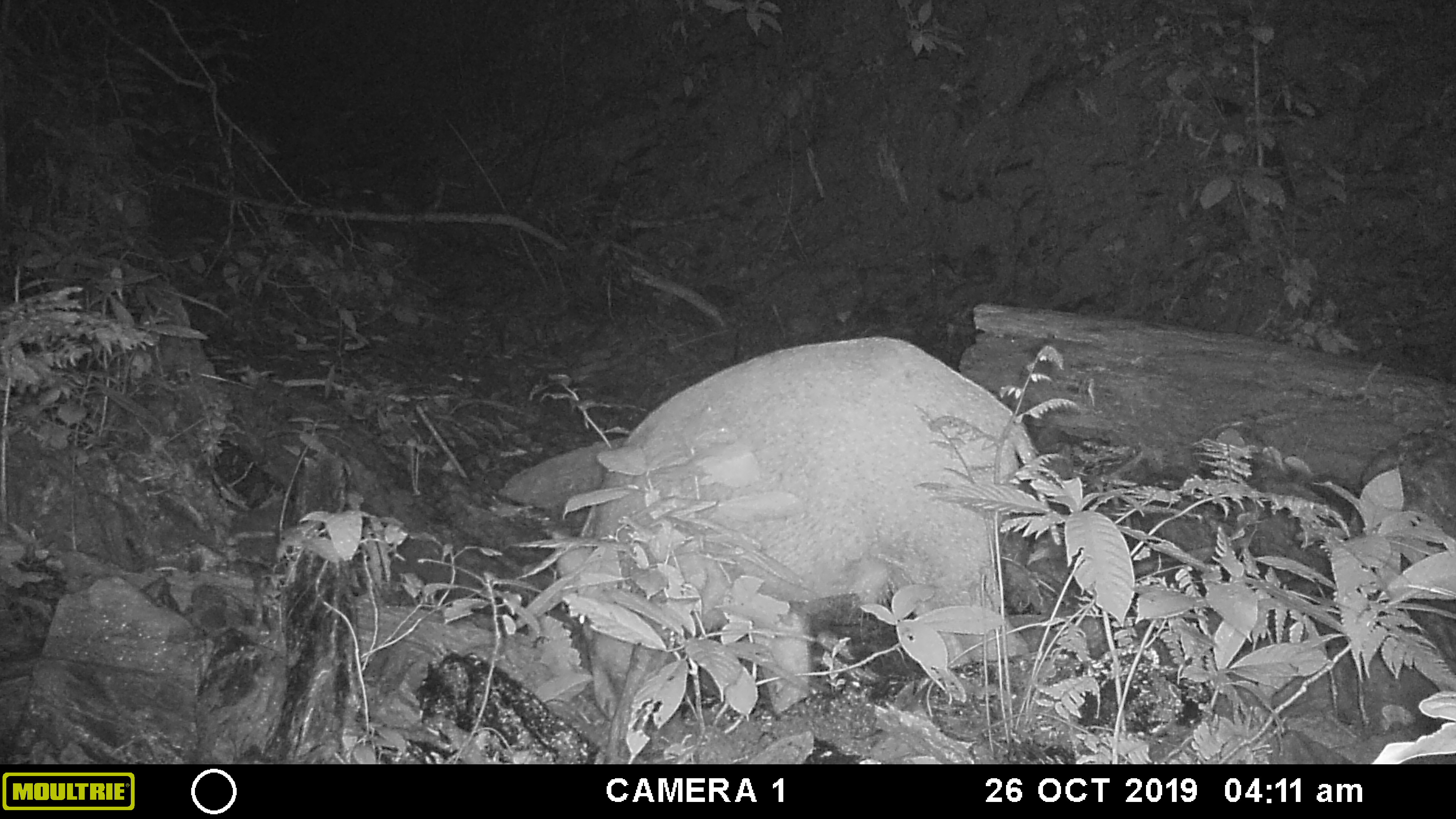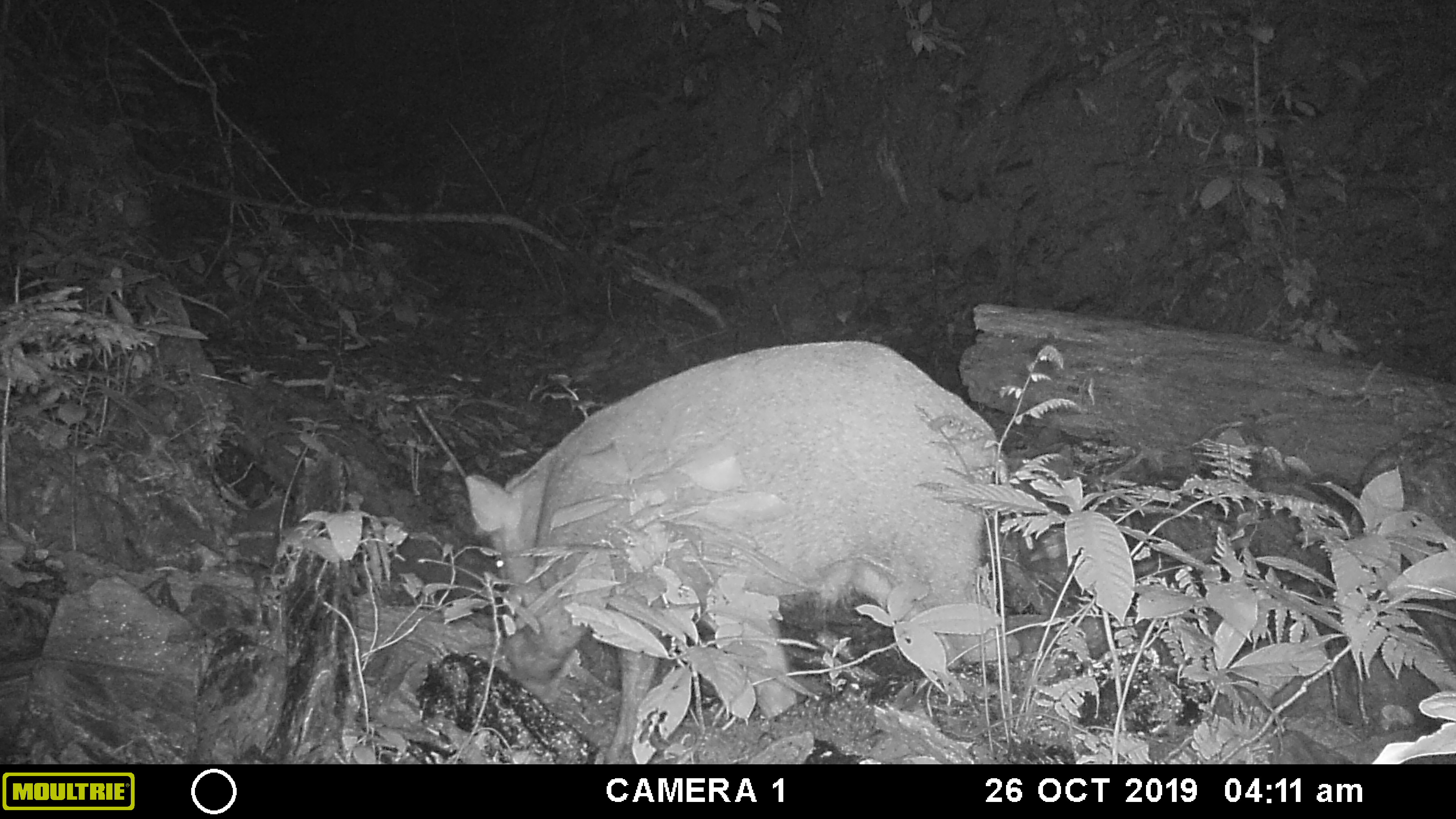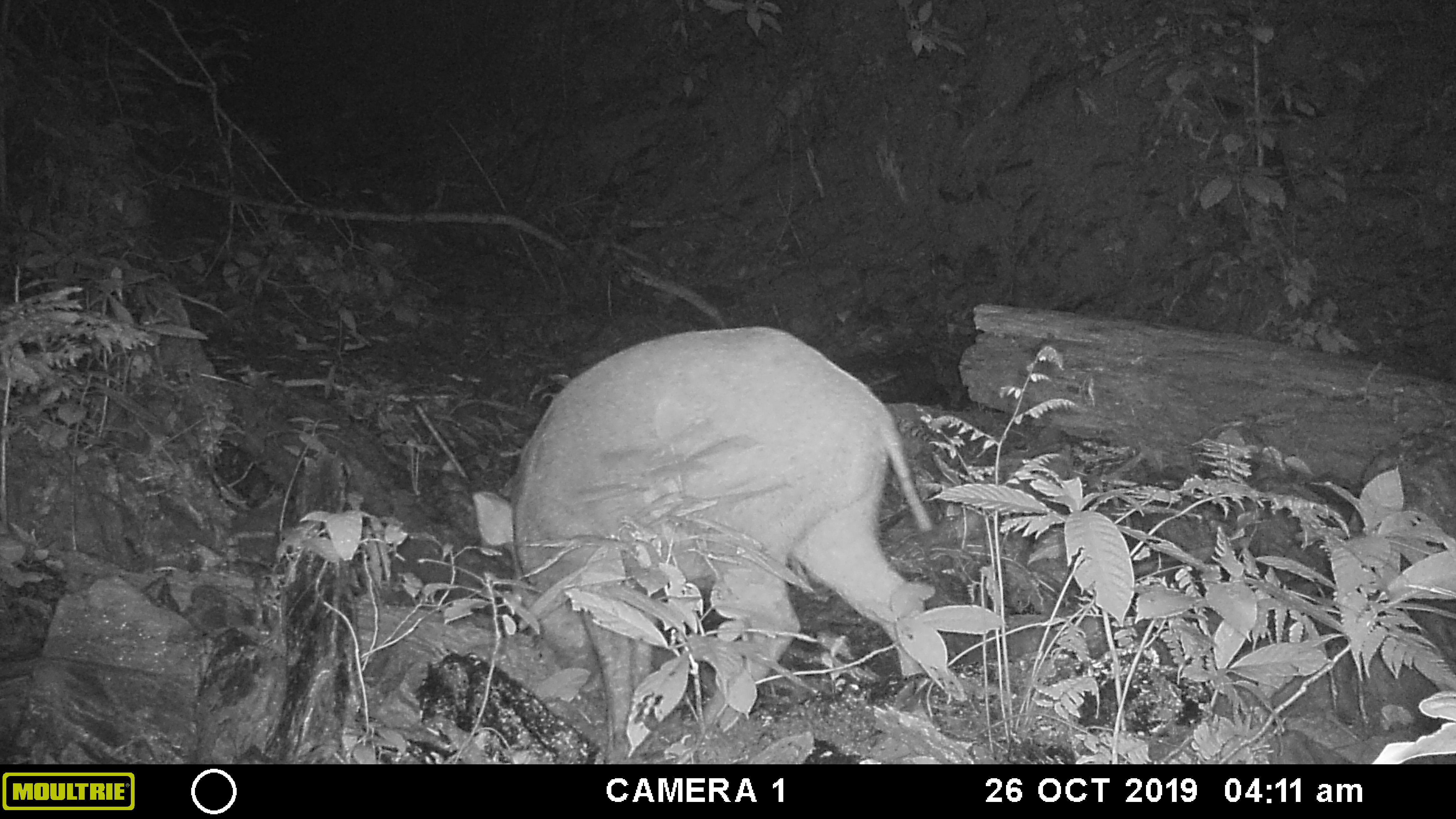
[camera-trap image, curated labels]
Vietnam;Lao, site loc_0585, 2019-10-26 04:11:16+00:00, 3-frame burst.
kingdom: Animalia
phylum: Chordata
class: Mammalia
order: Artiodactyla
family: Suidae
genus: Sus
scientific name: Sus scrofa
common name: eurasian wild pig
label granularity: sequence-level